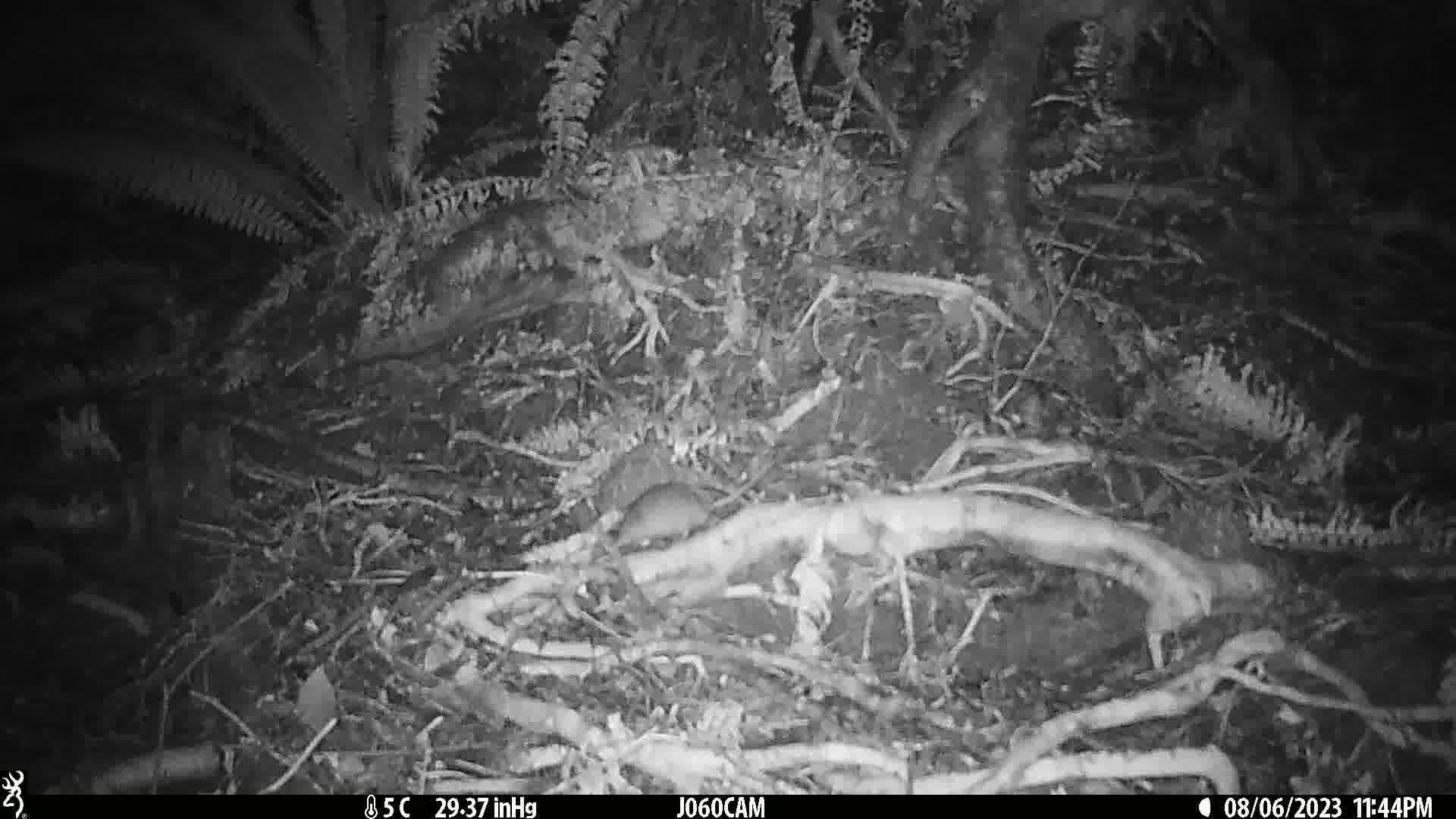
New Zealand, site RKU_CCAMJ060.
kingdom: Animalia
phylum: Chordata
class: Mammalia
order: Rodentia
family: Muridae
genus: Rattus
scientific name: Rattus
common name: rat